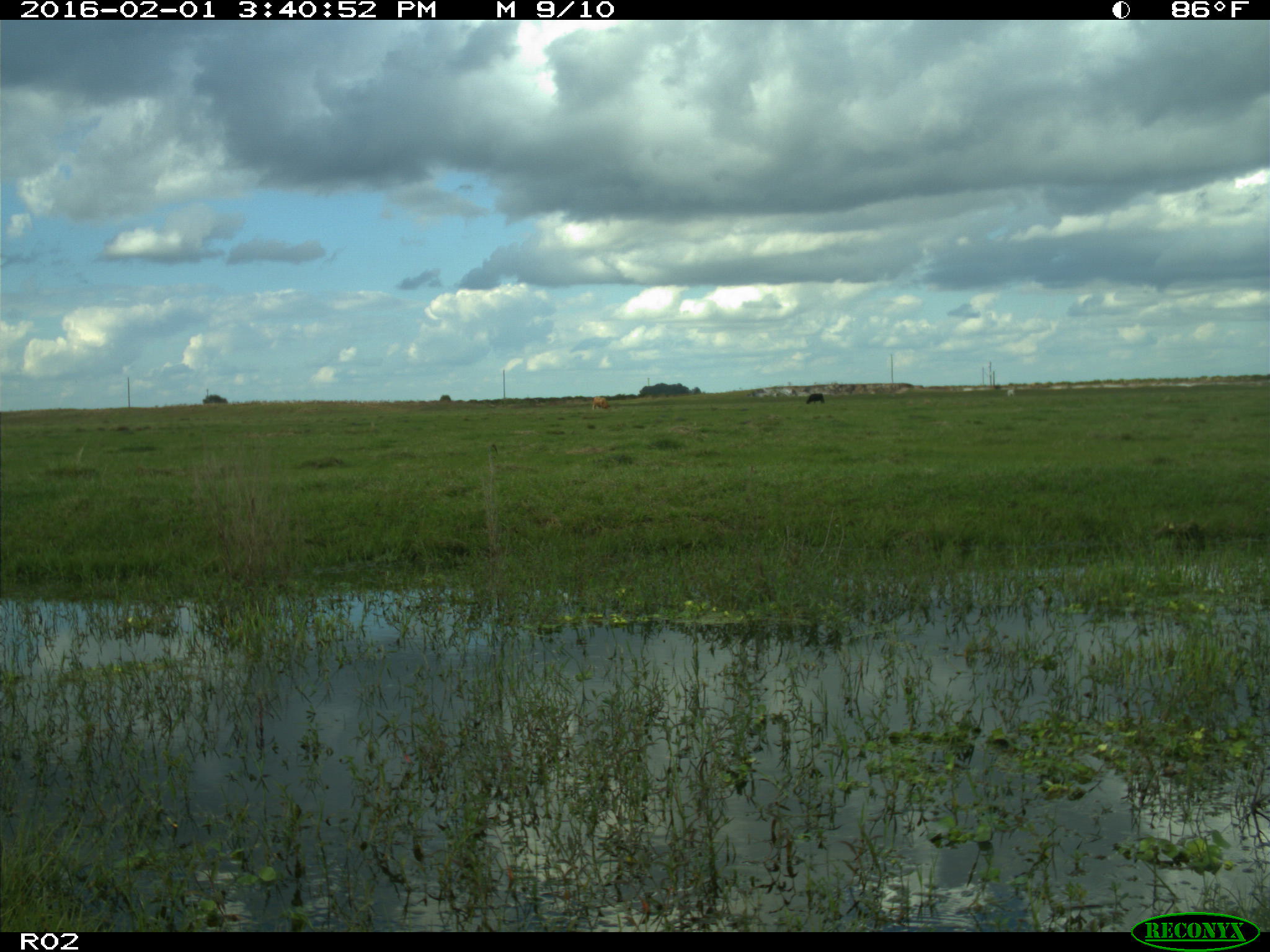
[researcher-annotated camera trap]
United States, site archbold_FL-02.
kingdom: Animalia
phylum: Chordata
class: Mammalia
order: Artiodactyla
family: Bovidae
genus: Bos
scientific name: Bos taurus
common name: domestic cow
Bos taurus (domestic cow).